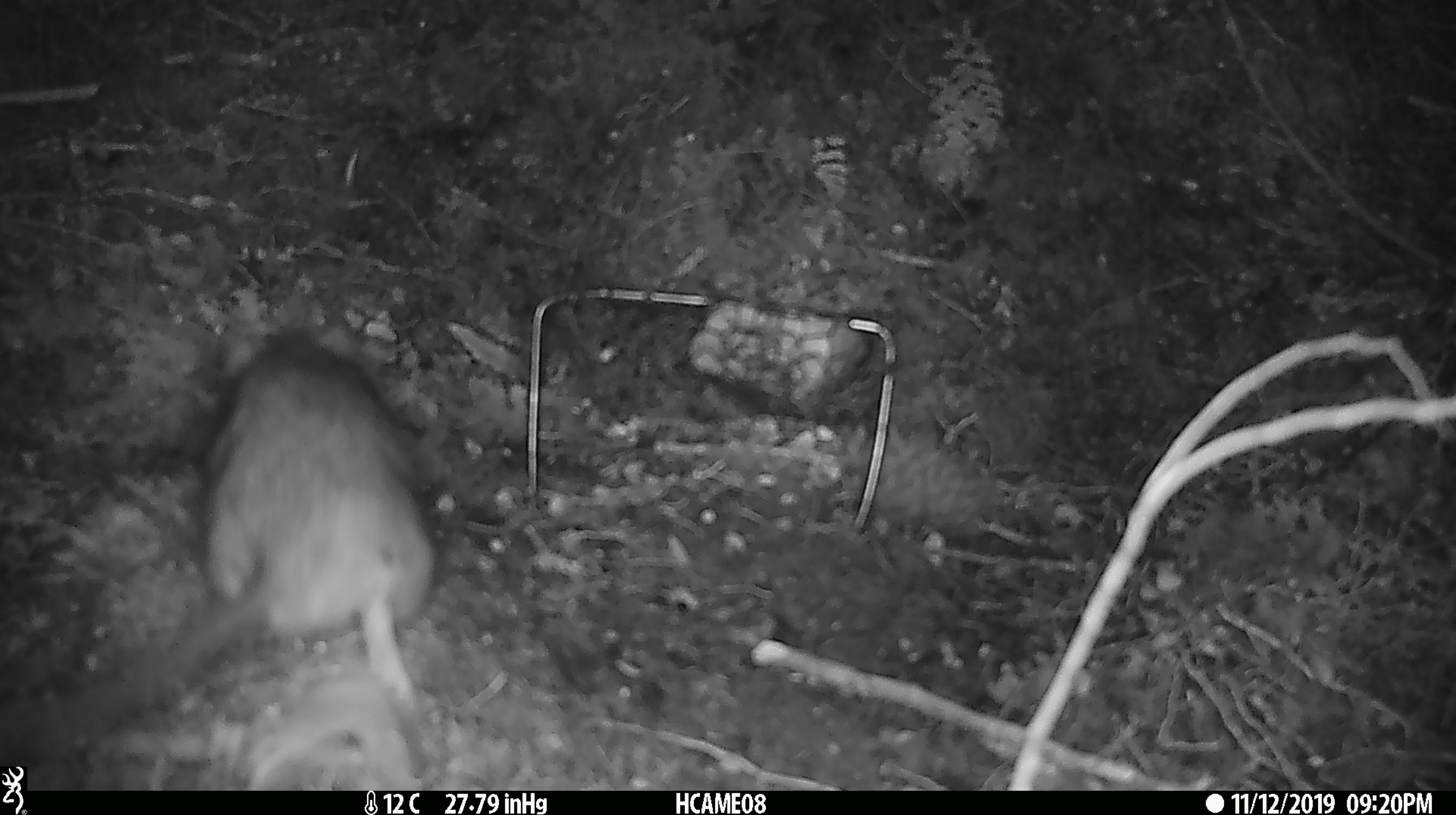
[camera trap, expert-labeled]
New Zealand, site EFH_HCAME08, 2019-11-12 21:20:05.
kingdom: Animalia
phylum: Chordata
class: Mammalia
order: Rodentia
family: Muridae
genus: Rattus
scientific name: Rattus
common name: rat